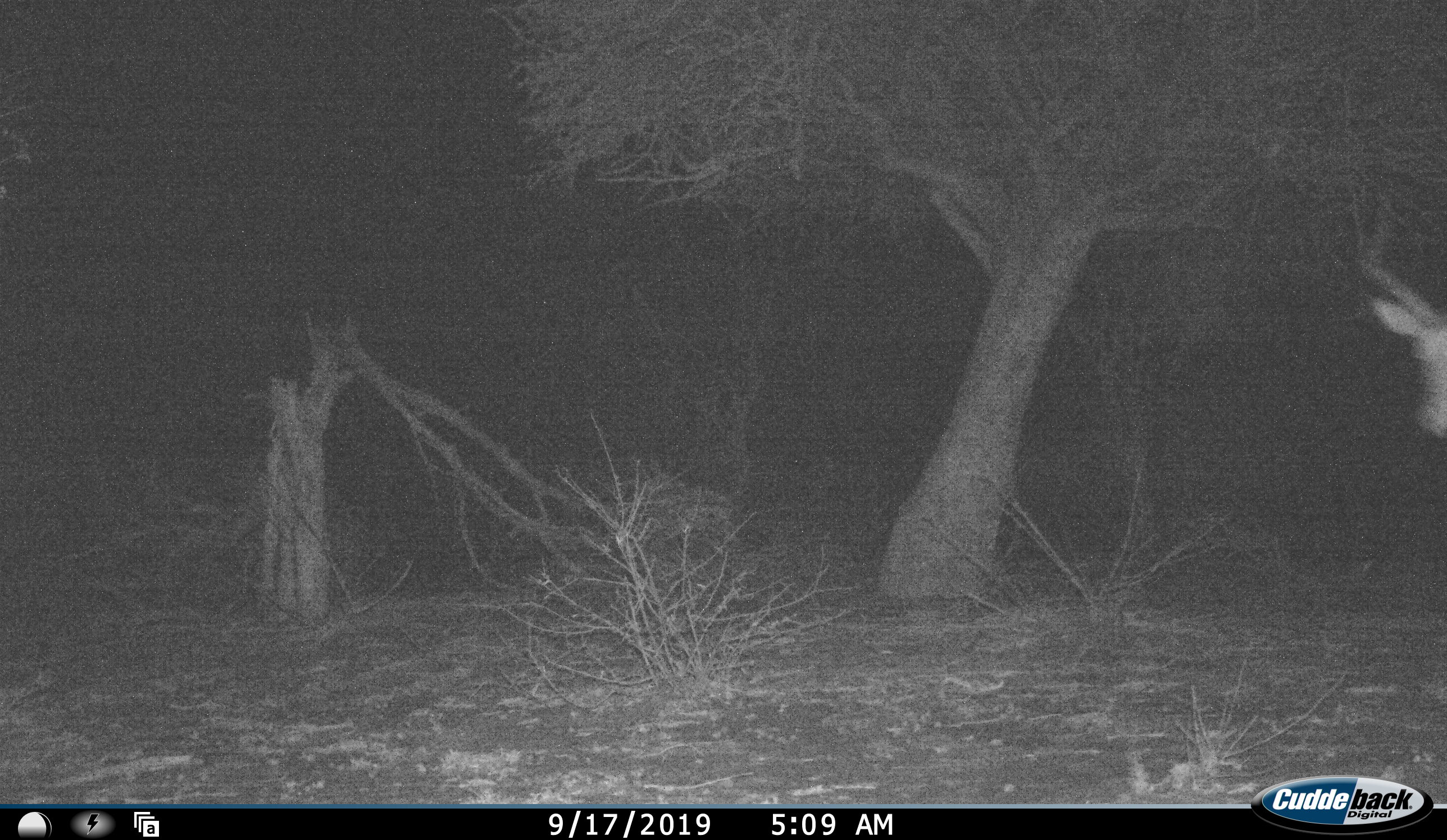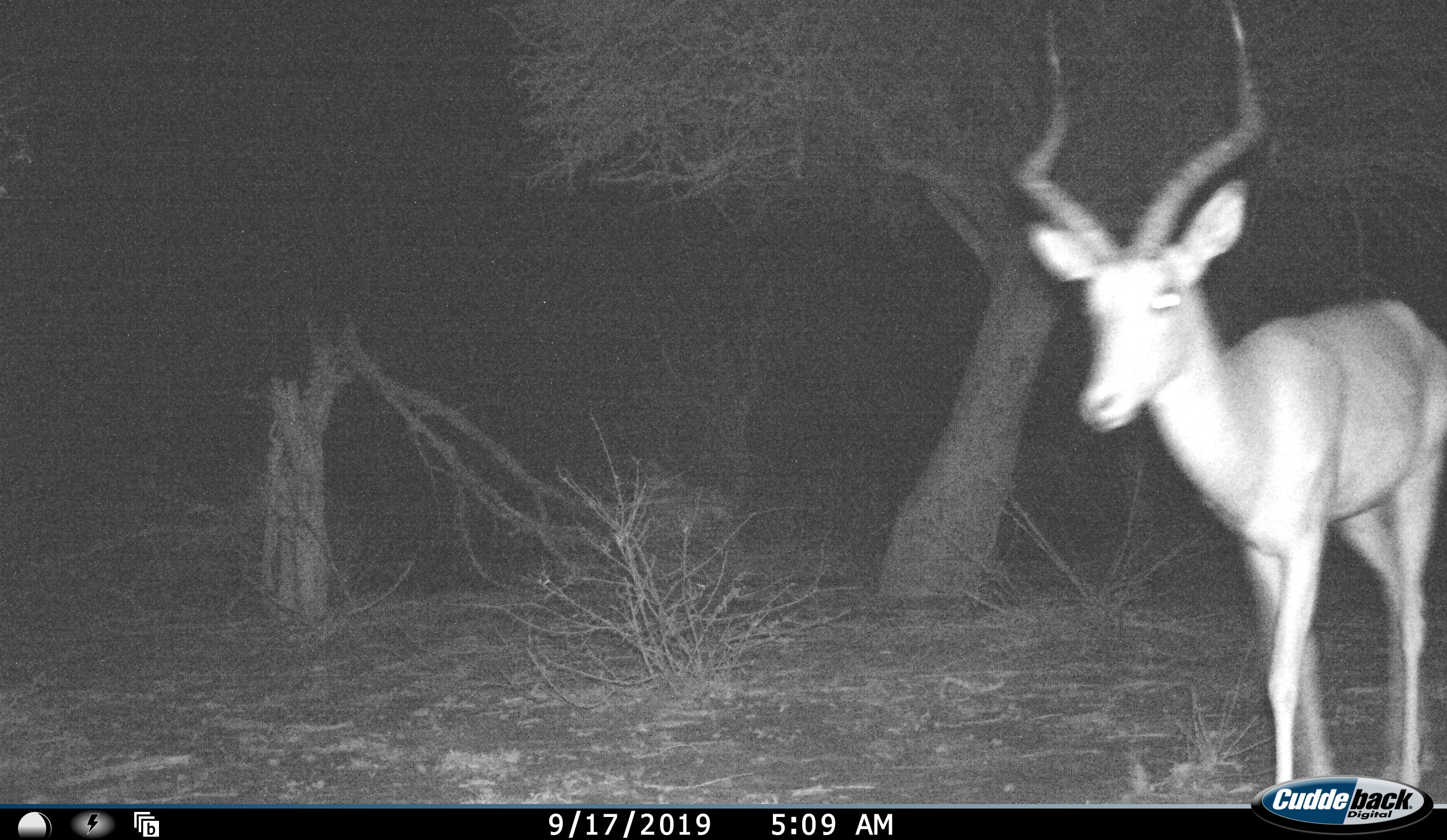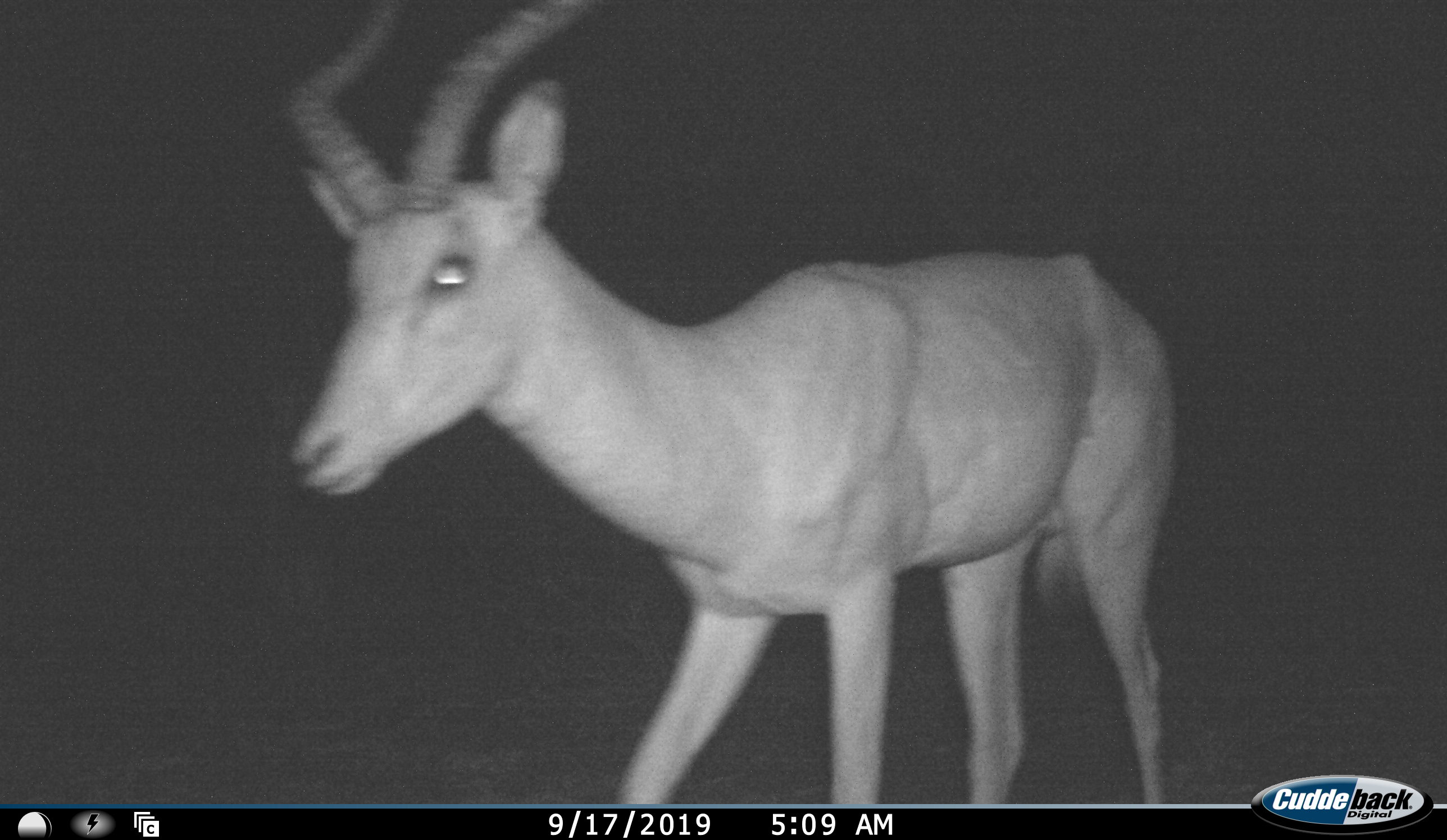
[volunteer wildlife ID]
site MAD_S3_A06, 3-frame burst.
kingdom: Animalia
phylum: Chordata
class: Mammalia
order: Artiodactyla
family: Bovidae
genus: Aepyceros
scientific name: Aepyceros melampus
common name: impala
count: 1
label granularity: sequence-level